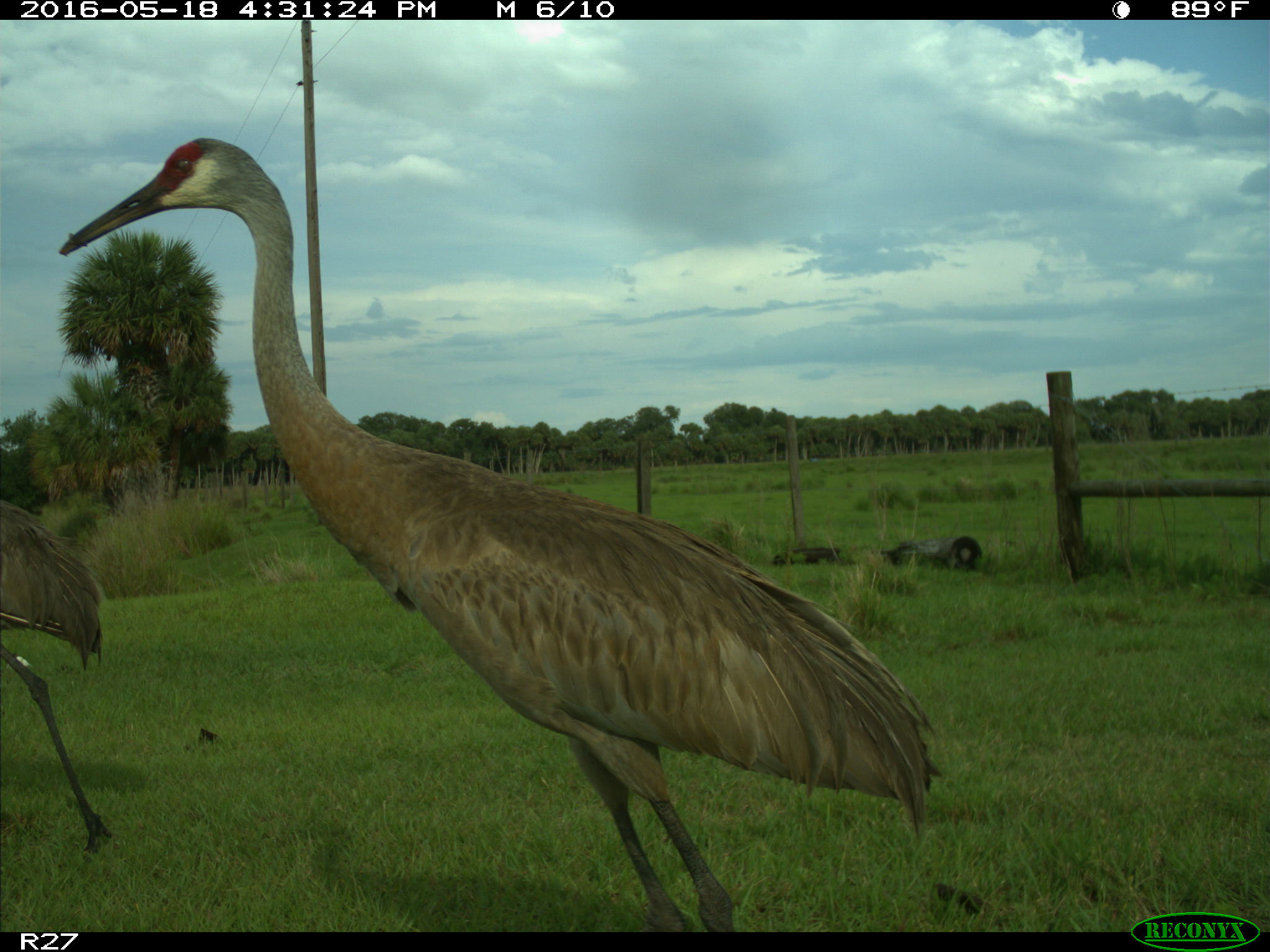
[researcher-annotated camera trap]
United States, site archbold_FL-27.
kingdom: Animalia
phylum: Chordata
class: Aves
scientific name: Aves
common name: birds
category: unidentified bird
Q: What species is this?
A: Unidentified bird (birds) (Aves).